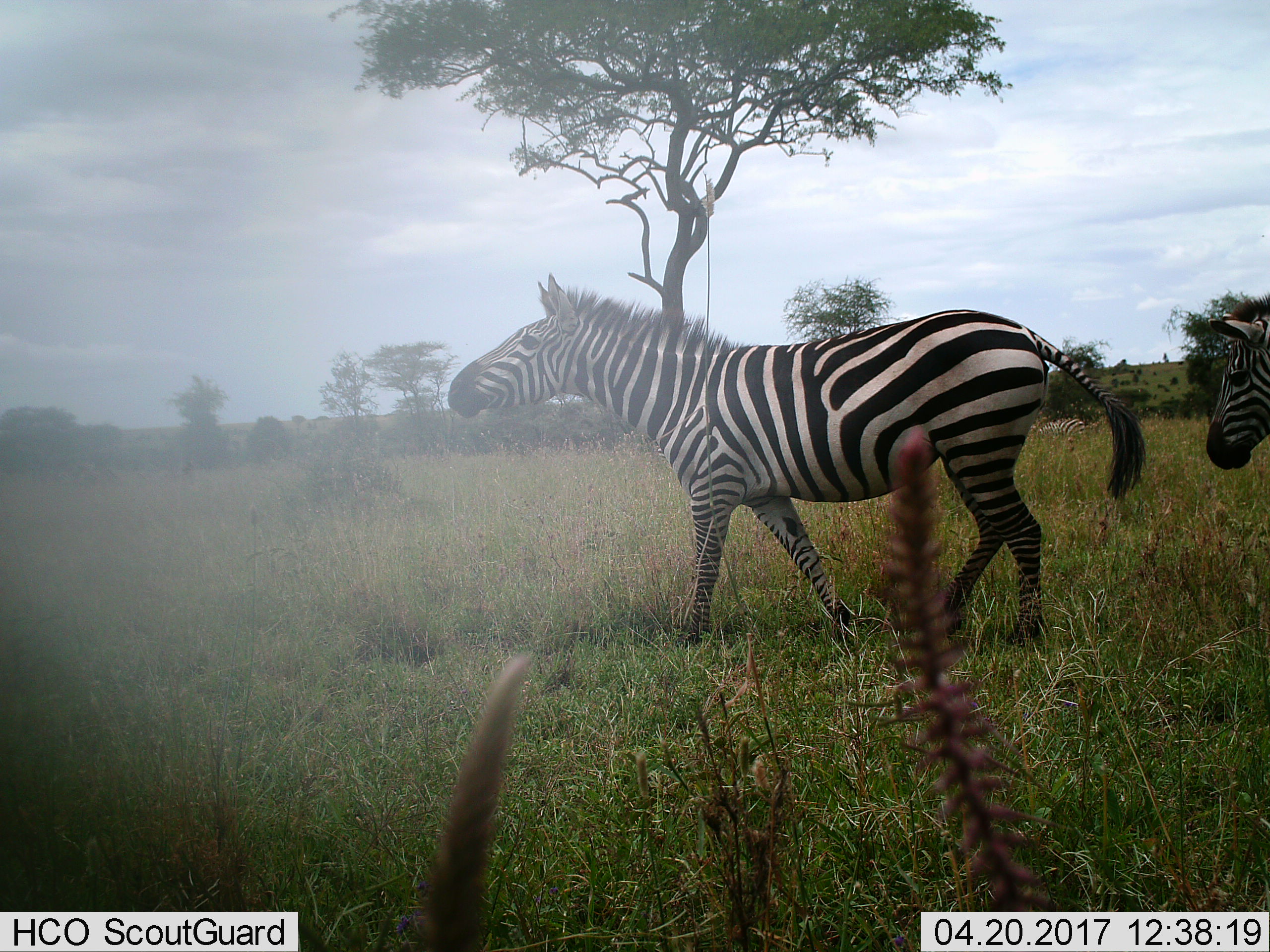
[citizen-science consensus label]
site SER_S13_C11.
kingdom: Animalia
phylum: Chordata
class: Mammalia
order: Perissodactyla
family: Equidae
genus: Equus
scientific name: Equus quagga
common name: plains zebra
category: zebraplains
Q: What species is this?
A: Zebraplains (plains zebra) (Equus quagga).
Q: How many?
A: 2.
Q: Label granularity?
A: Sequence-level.